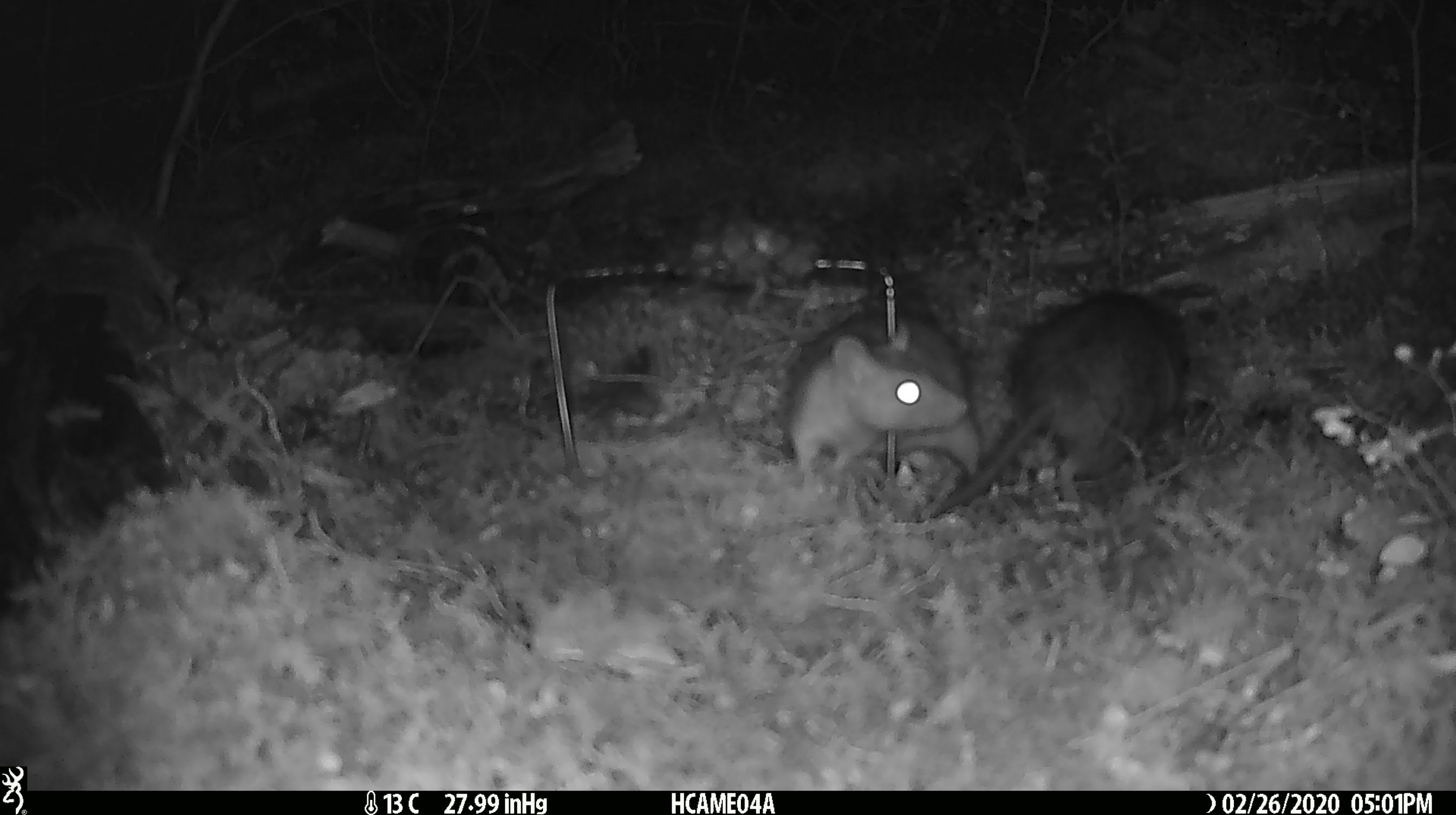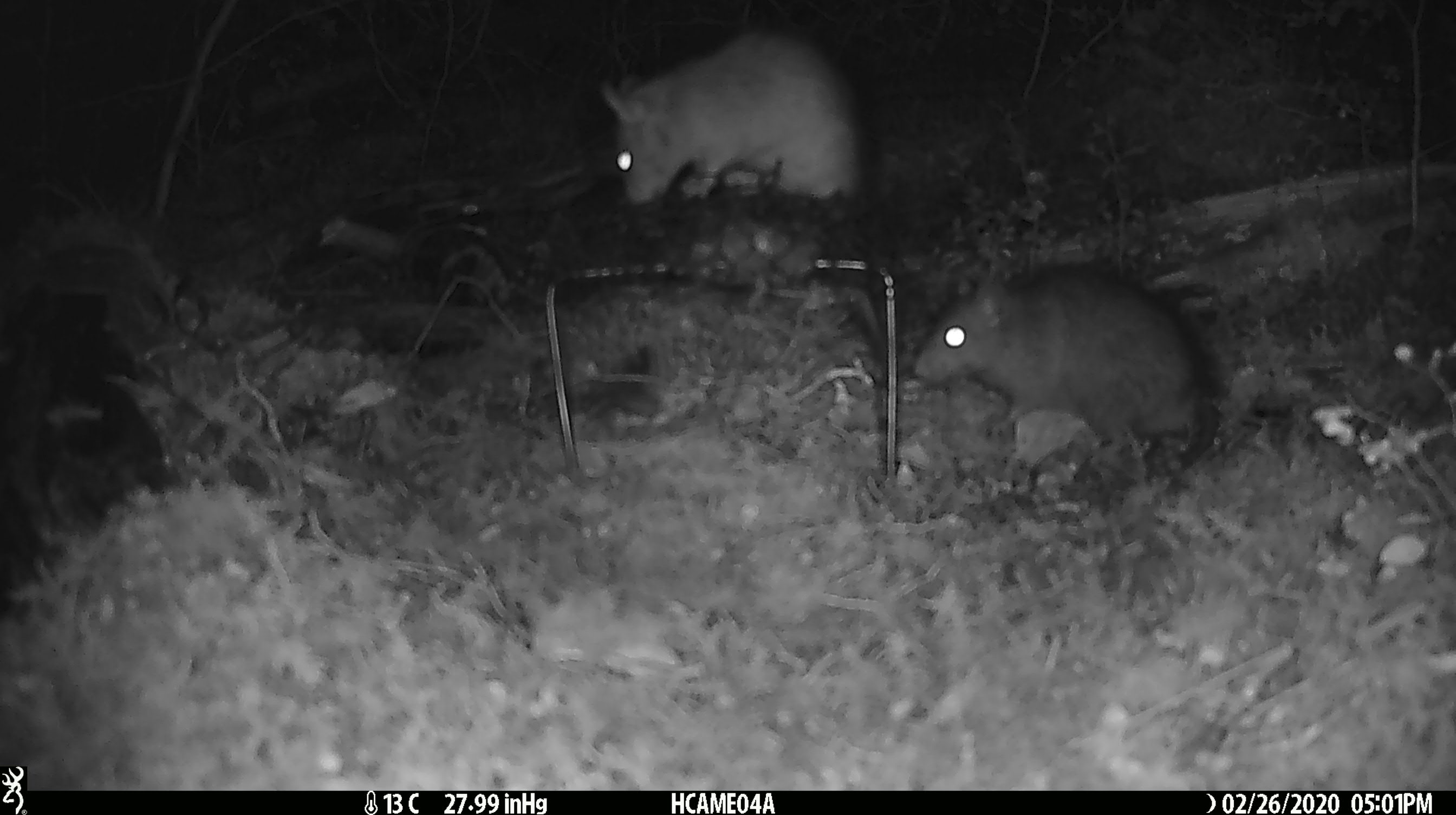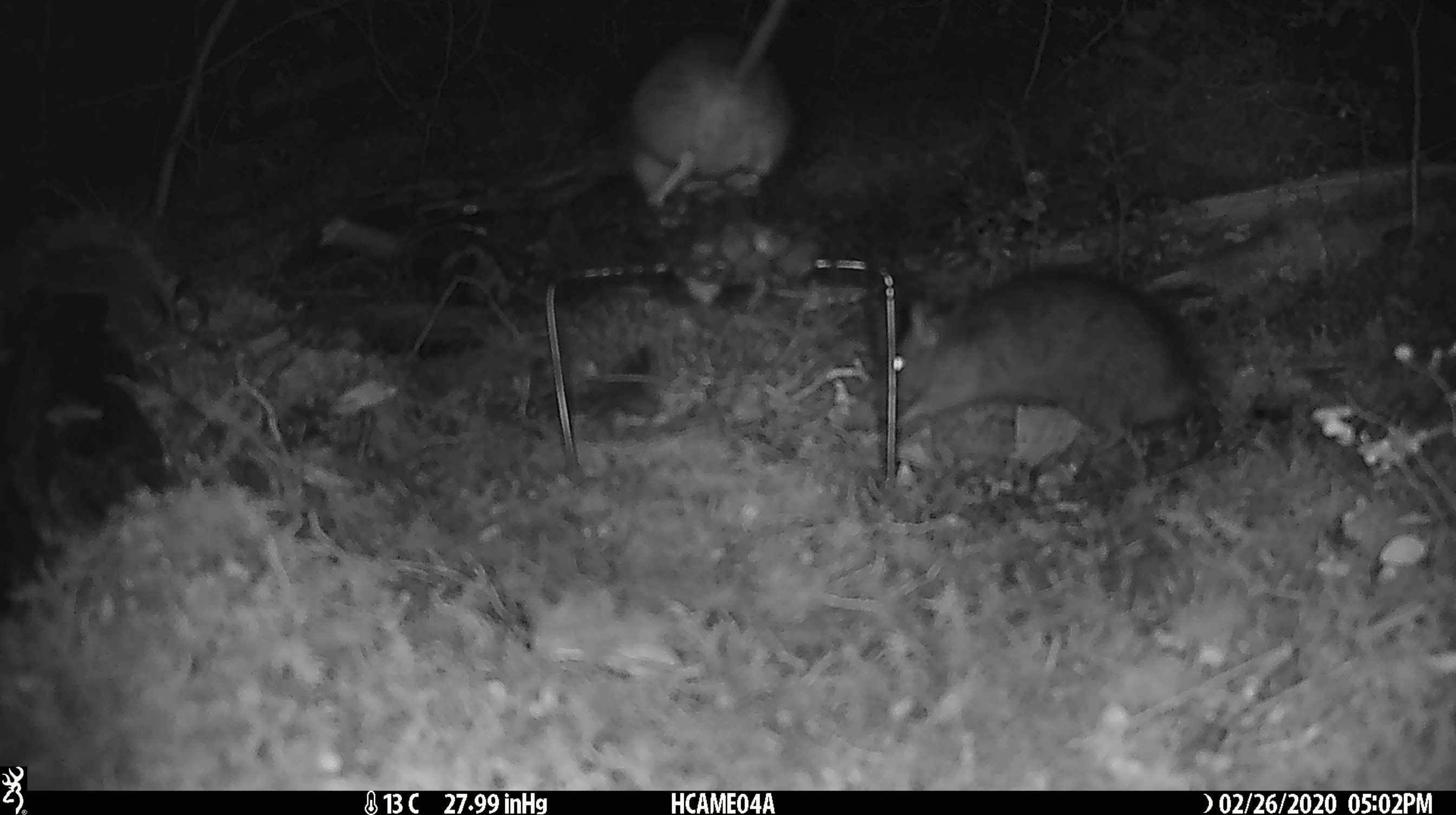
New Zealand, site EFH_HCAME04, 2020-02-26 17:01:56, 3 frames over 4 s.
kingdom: Animalia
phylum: Chordata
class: Mammalia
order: Rodentia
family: Muridae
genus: Rattus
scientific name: Rattus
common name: rat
Rat (Rattus).